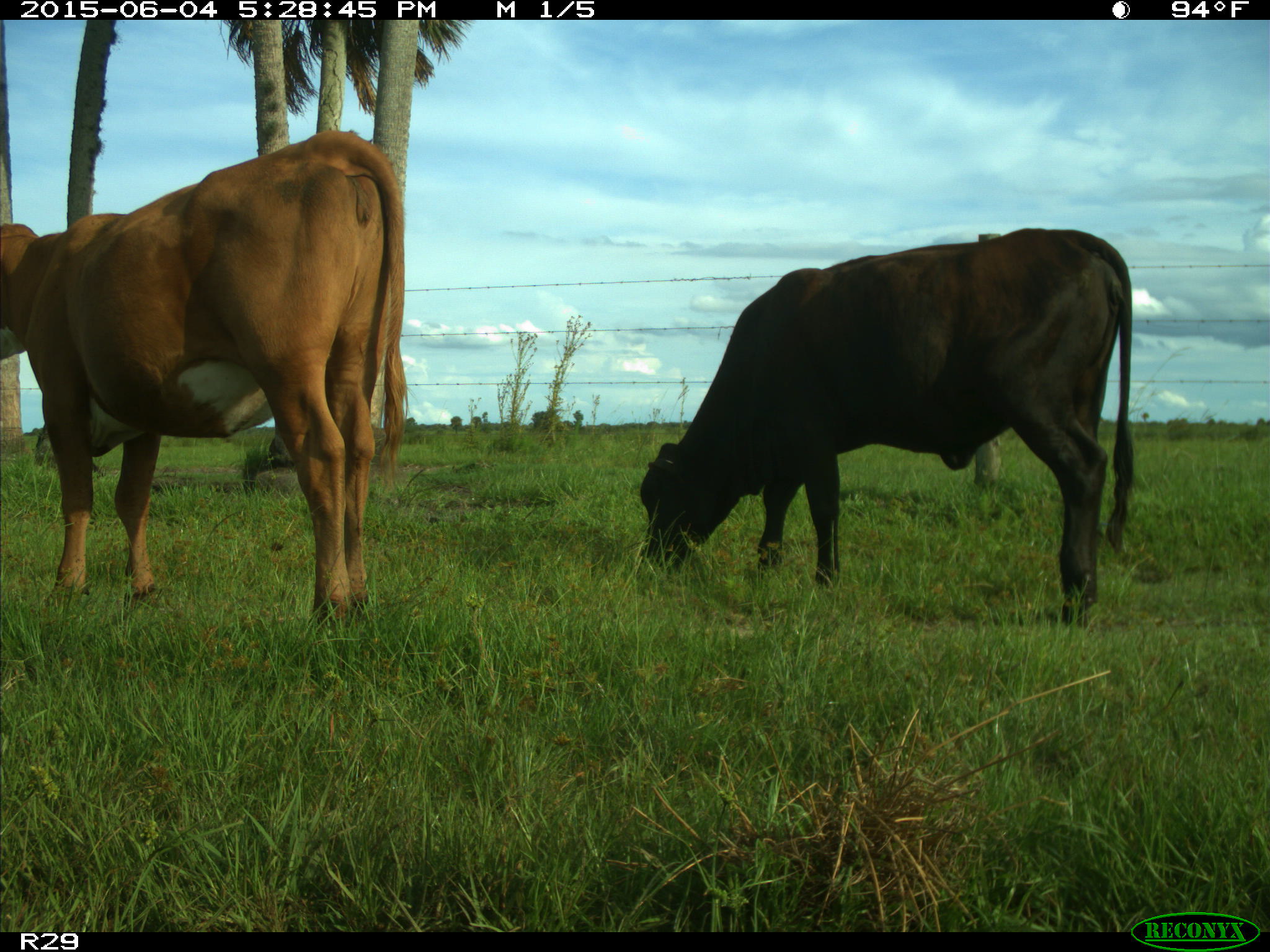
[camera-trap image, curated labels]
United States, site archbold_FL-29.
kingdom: Animalia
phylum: Chordata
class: Mammalia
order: Artiodactyla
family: Bovidae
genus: Bos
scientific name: Bos taurus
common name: domestic cow